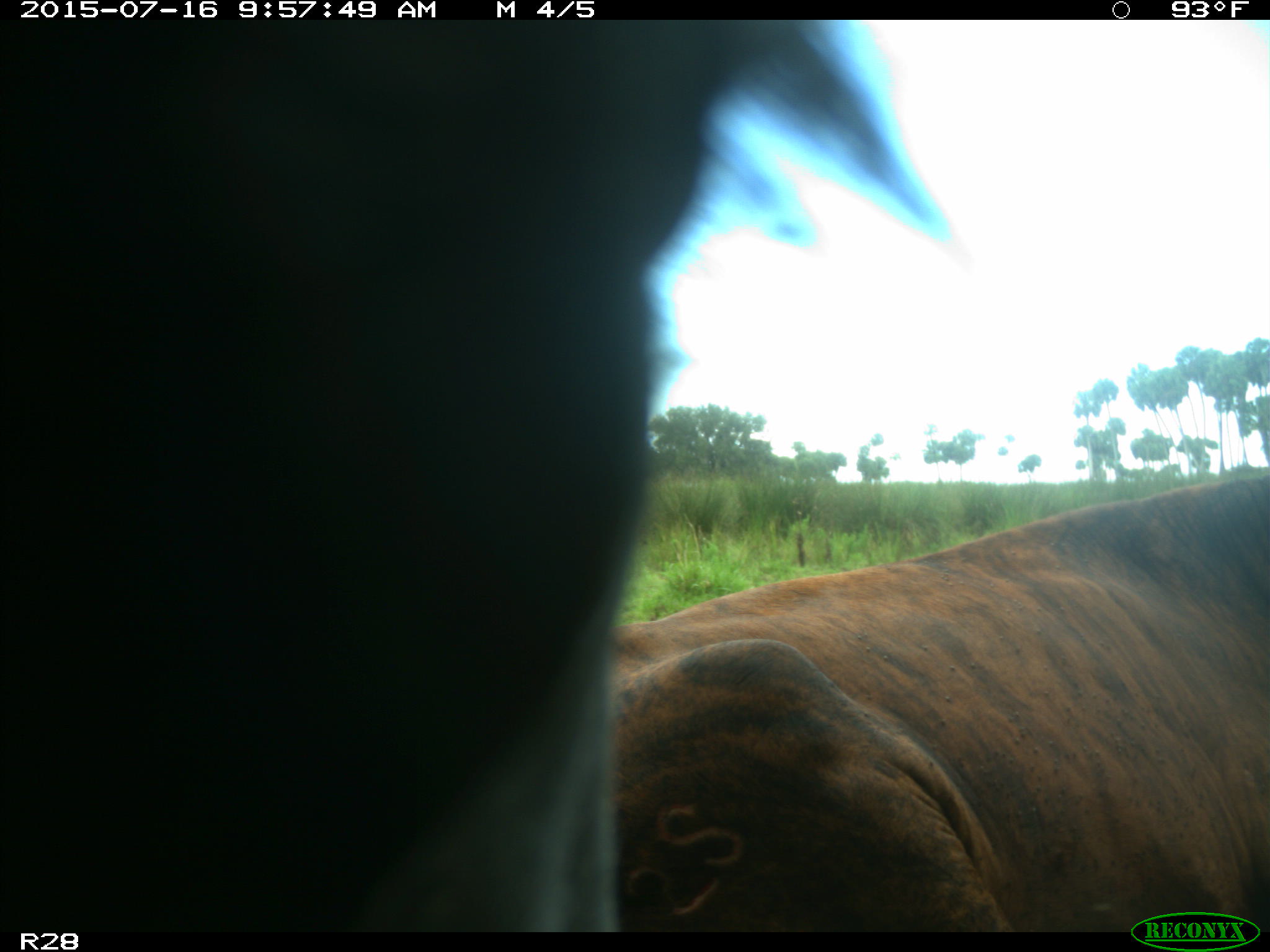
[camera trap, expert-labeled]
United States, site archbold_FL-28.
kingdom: Animalia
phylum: Chordata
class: Mammalia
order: Artiodactyla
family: Bovidae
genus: Bos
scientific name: Bos taurus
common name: domestic cow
Bos taurus (domestic cow).